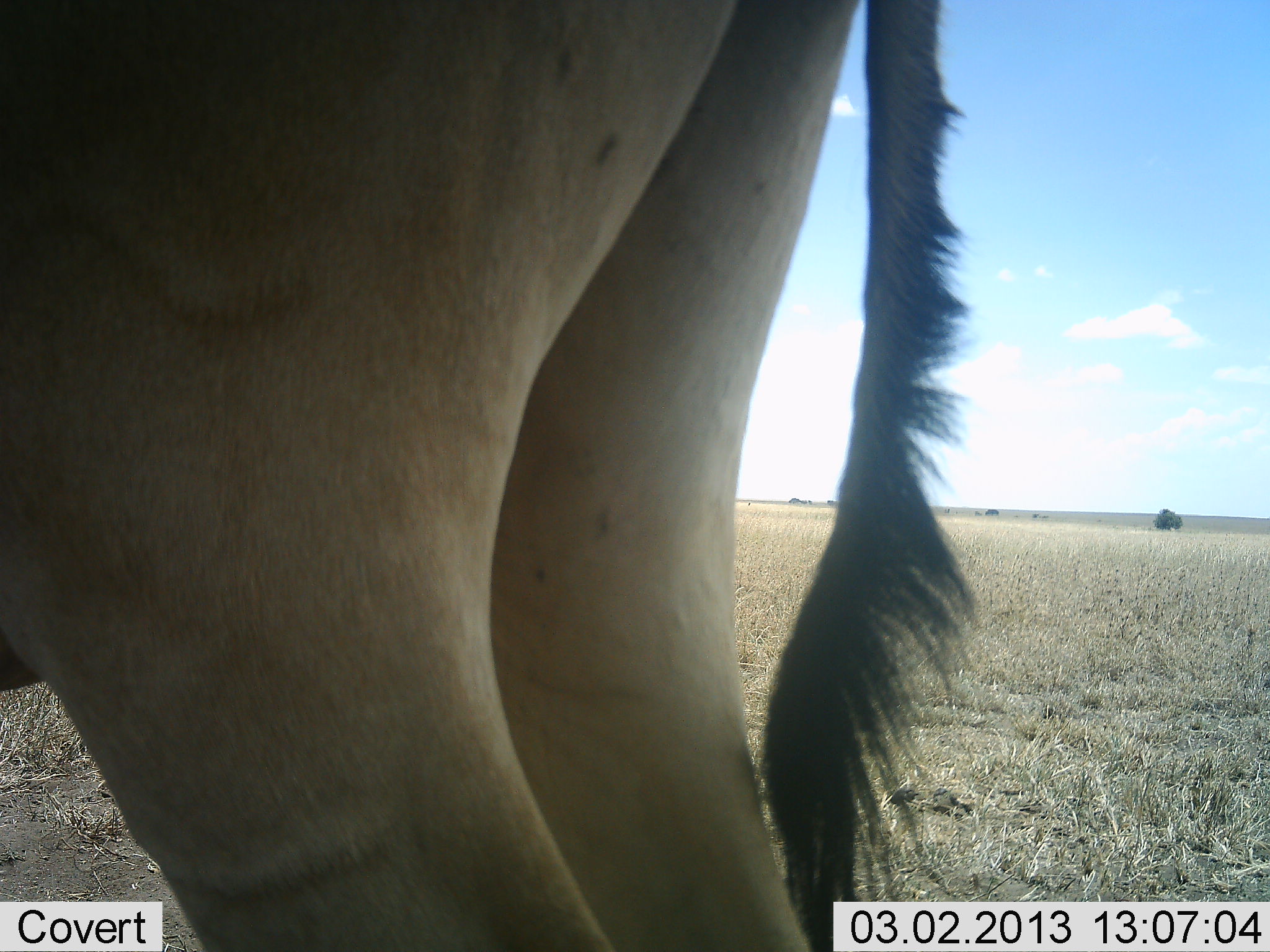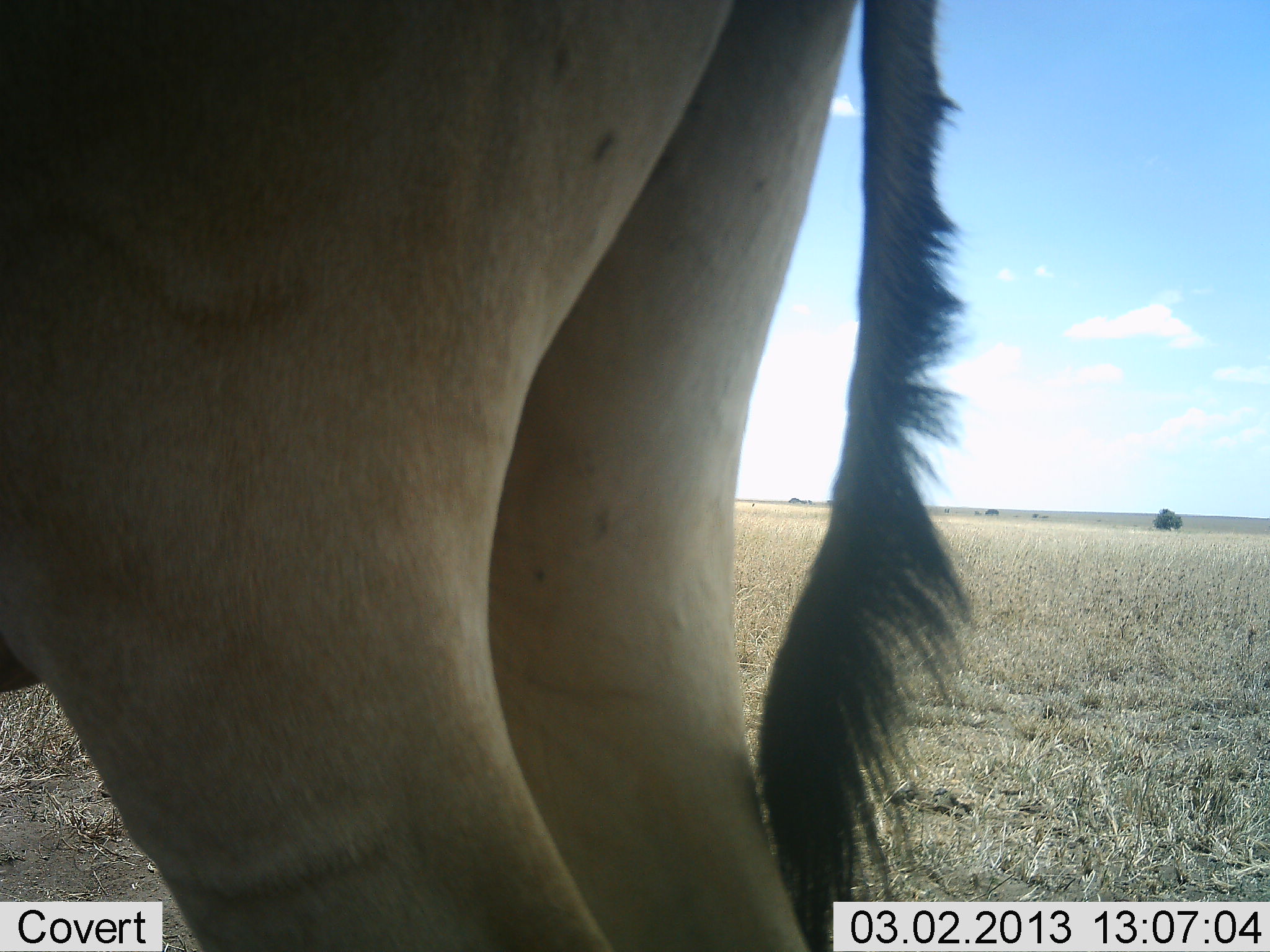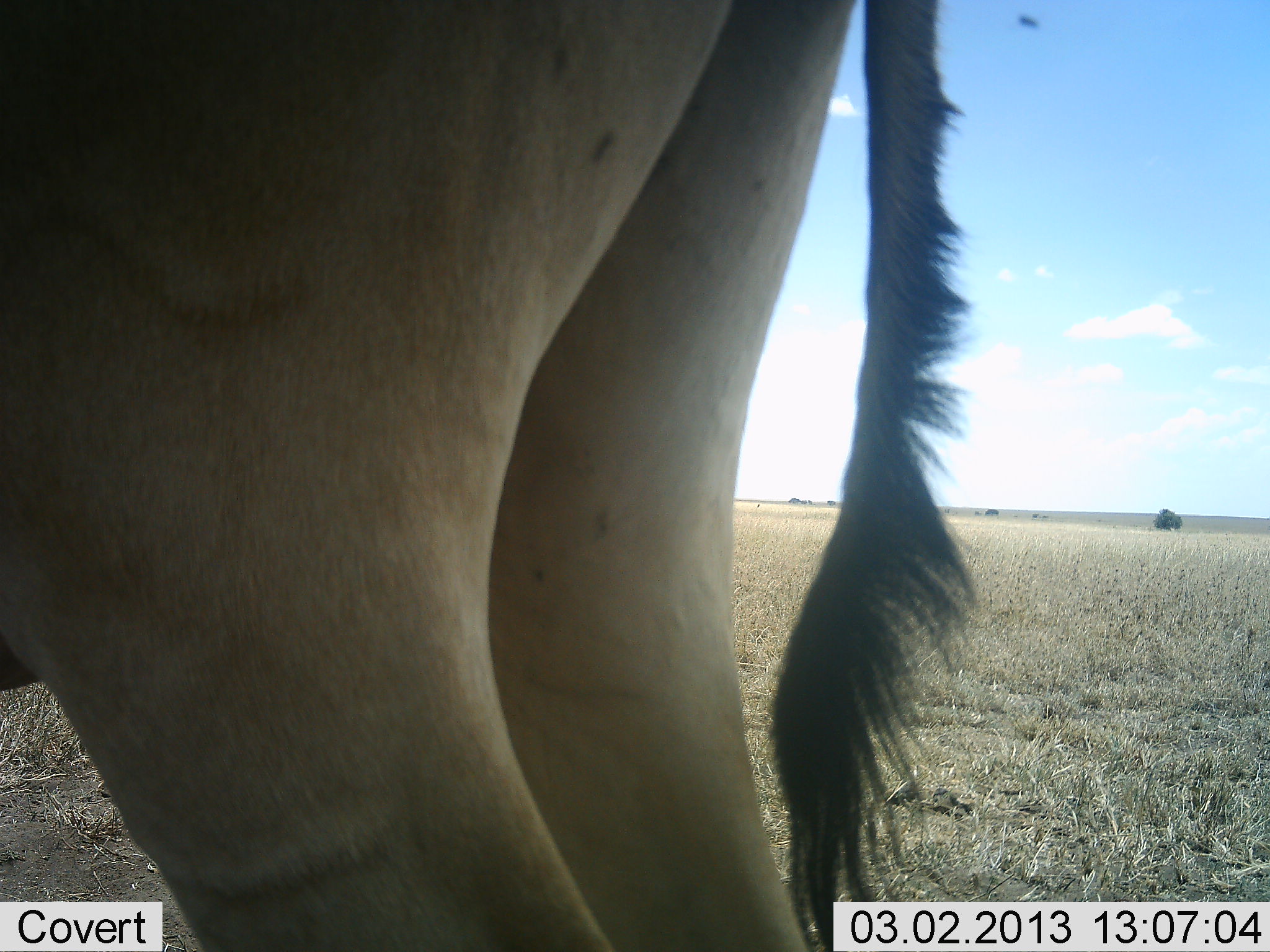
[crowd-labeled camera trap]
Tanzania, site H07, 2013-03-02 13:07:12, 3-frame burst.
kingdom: Animalia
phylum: Chordata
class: Mammalia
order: Artiodactyla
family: Bovidae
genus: Alcelaphus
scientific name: Alcelaphus buselaphus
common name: hartebeest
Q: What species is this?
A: Hartebeest (Alcelaphus buselaphus).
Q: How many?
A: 1.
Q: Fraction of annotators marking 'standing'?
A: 100%.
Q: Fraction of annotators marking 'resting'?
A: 0%.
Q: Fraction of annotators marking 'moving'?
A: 0%.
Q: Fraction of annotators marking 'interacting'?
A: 0%.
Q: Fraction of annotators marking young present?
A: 0%.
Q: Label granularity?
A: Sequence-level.